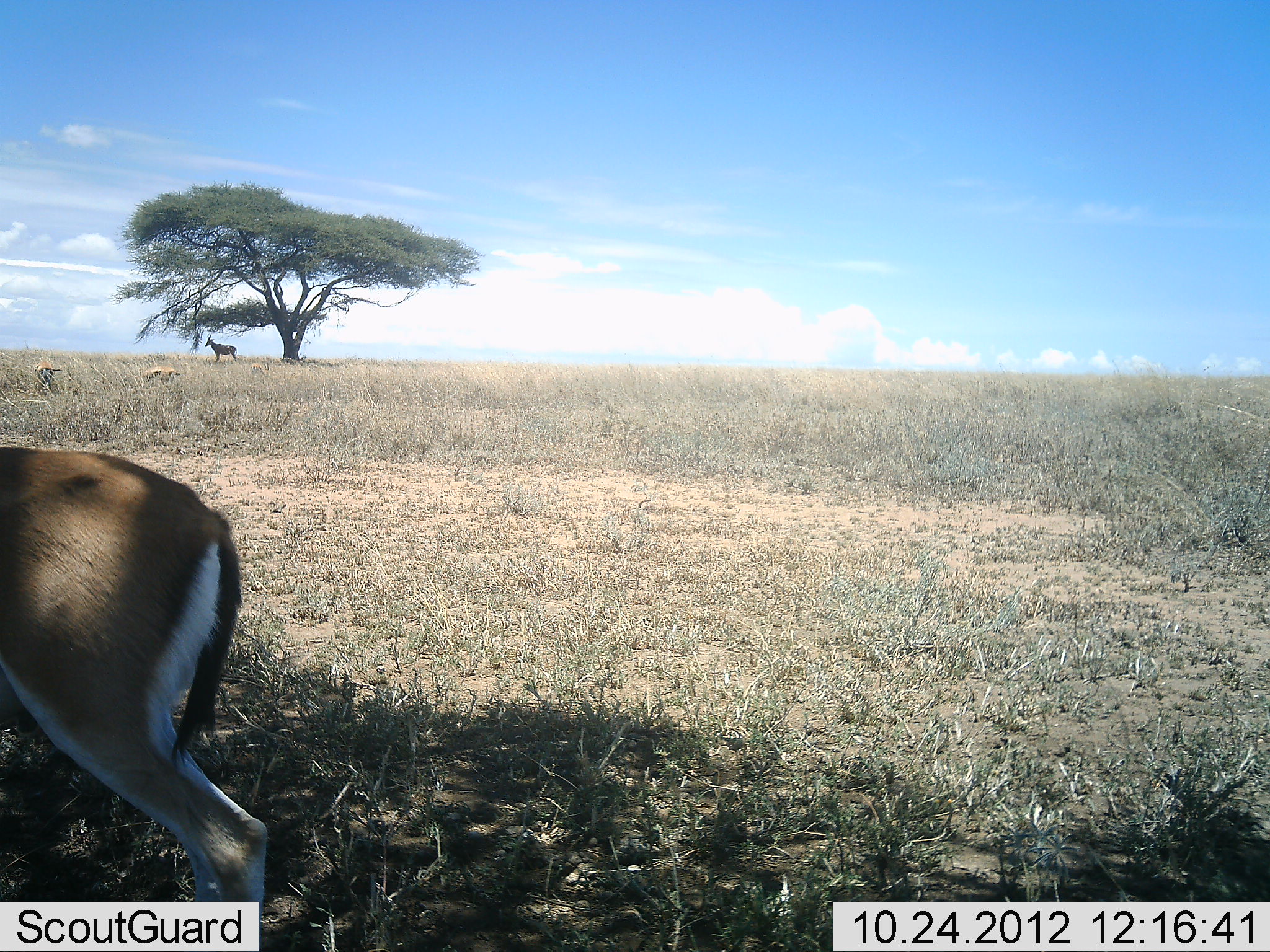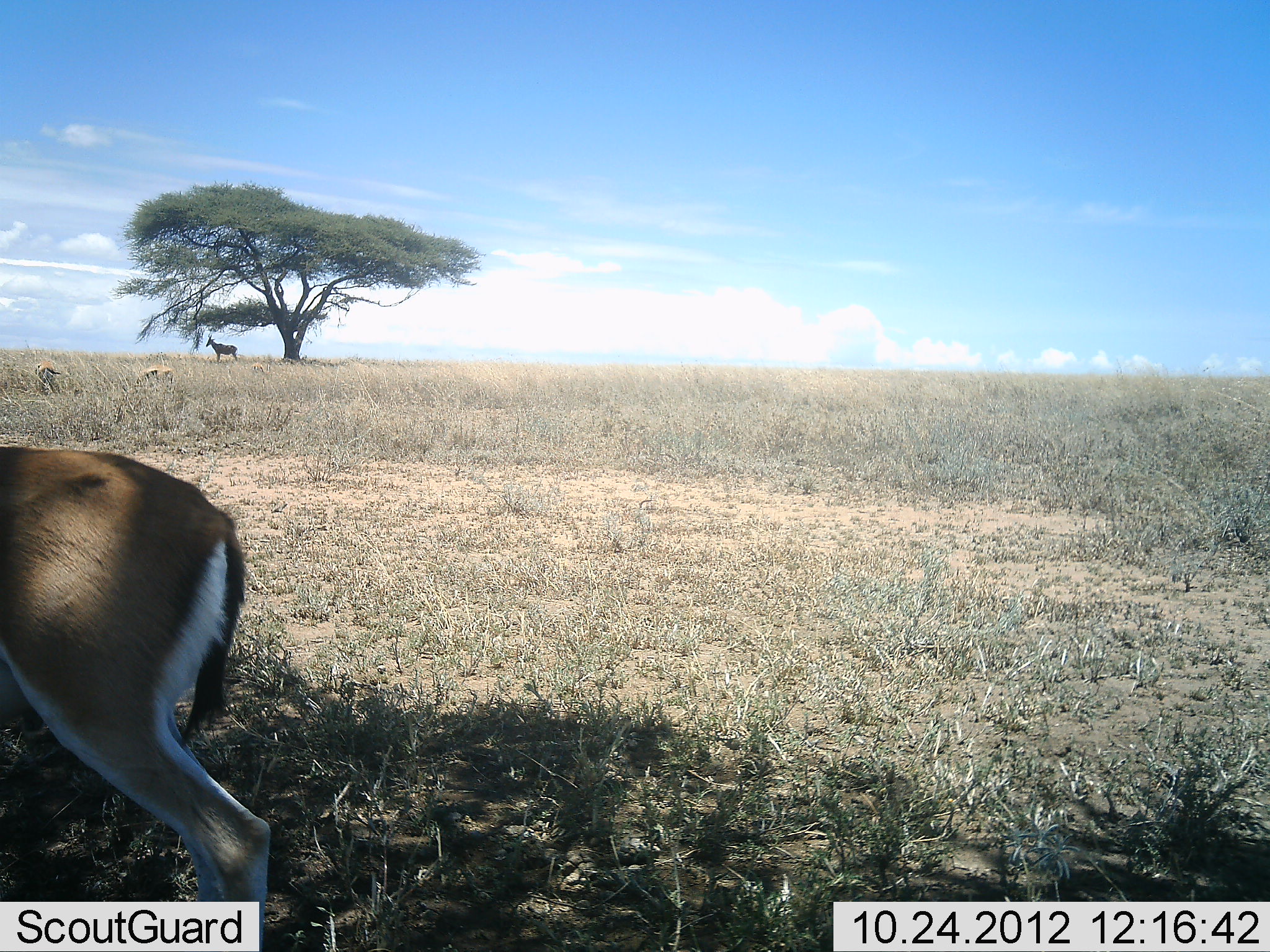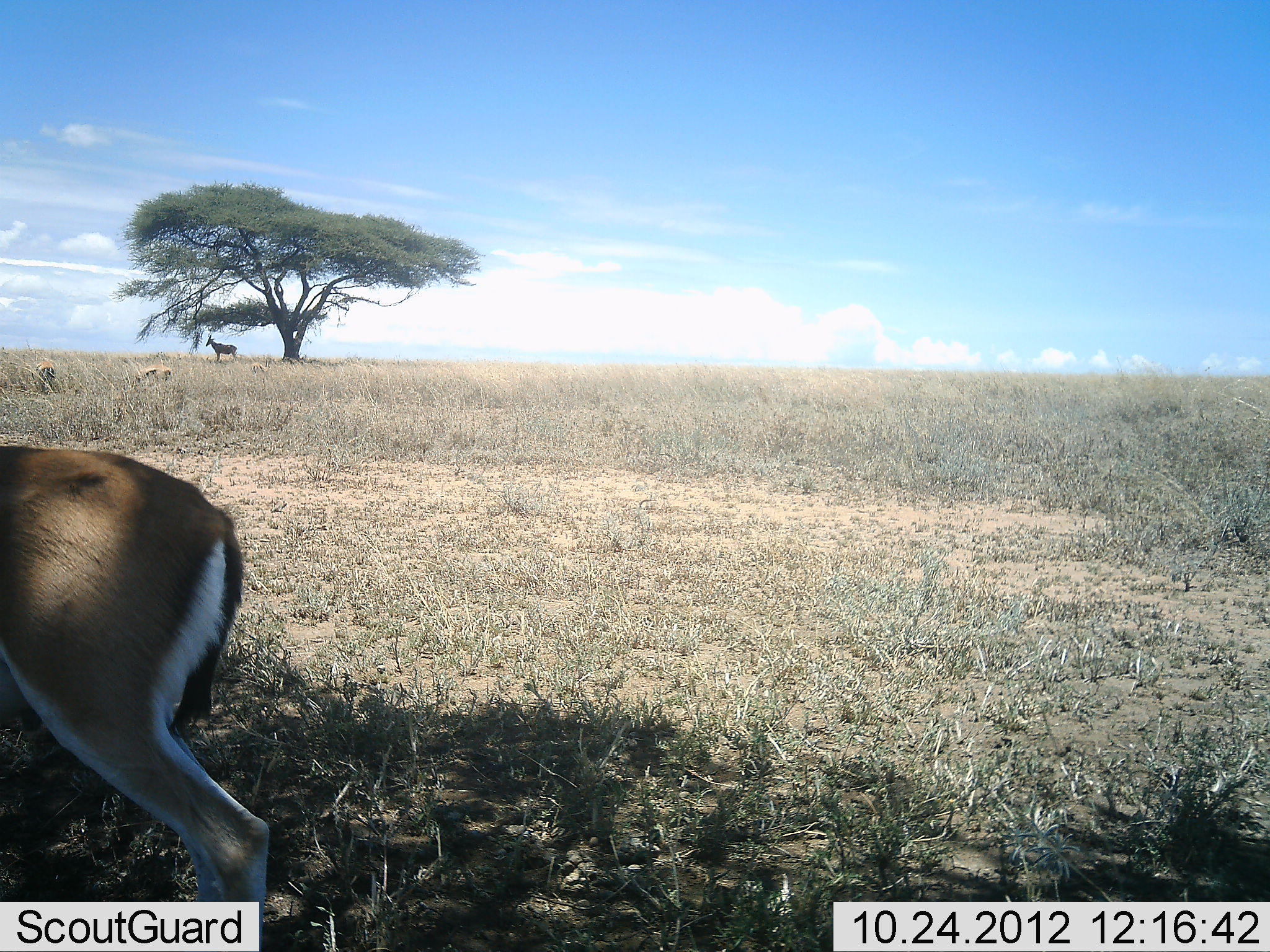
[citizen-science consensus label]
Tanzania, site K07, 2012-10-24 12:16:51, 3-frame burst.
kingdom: Animalia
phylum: Chordata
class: Mammalia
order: Artiodactyla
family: Bovidae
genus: Eudorcas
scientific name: Eudorcas thomsonii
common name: thomson's gazelle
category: gazellethomsons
Gazellethomsons (thomson's gazelle) (Eudorcas thomsonii), count 1. Behavior (volunteer vote fractions): standing 67%, resting 7%, moving 20%, interacting 0%. Young present (vote fraction): 0%. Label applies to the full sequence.